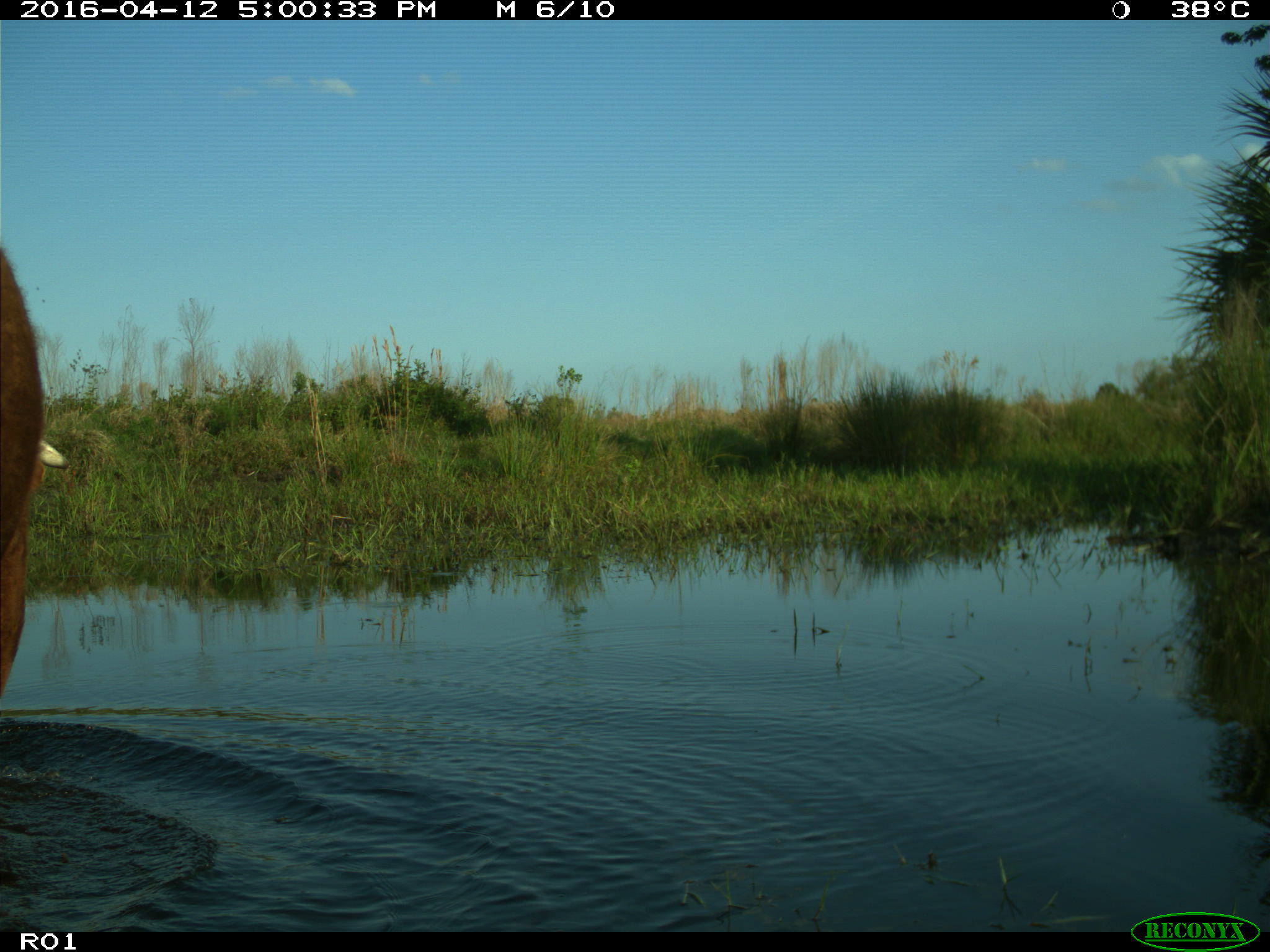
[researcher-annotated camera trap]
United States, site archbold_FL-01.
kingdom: Animalia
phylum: Chordata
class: Mammalia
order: Artiodactyla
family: Bovidae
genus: Bos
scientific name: Bos taurus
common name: domestic cow